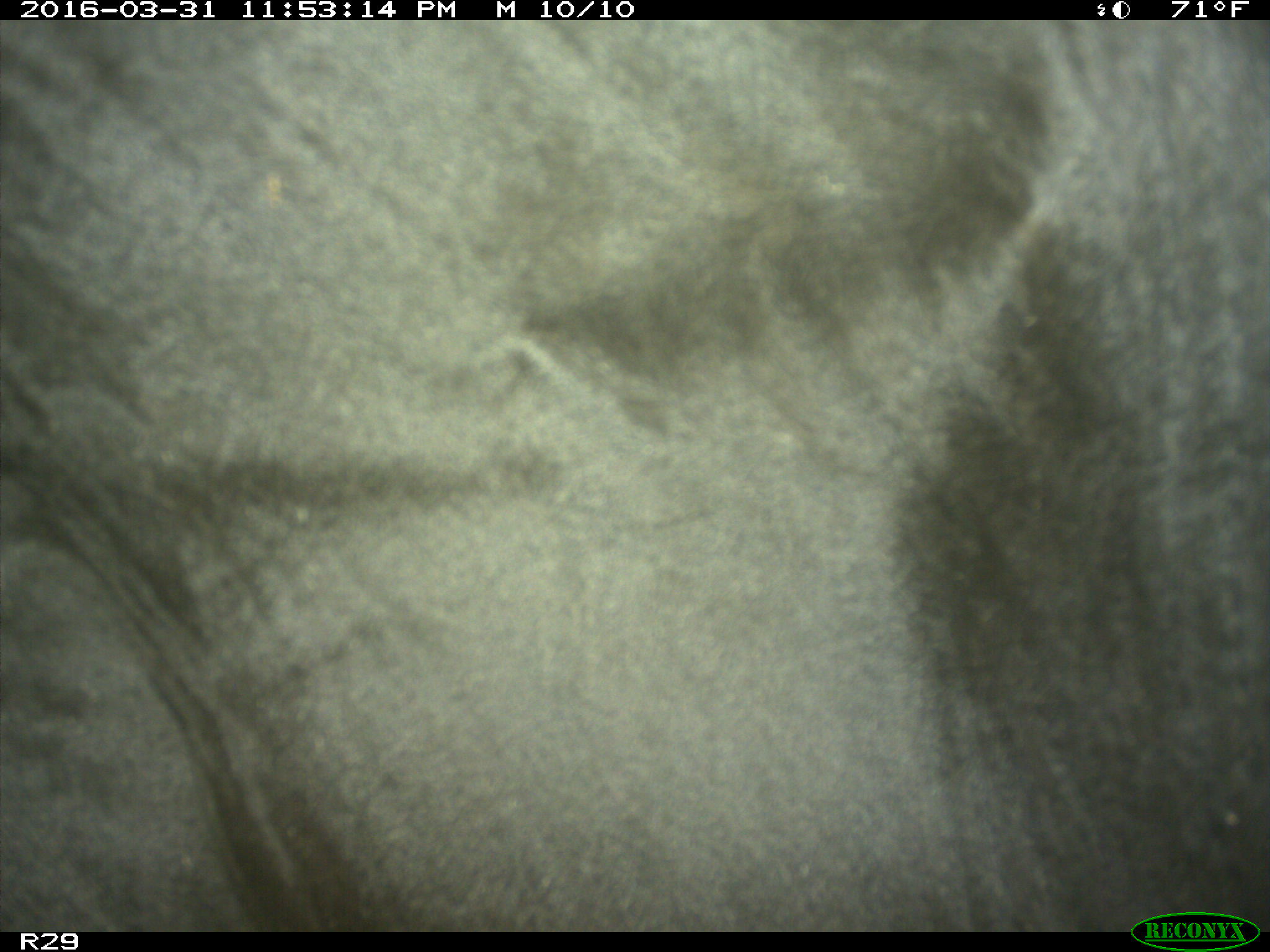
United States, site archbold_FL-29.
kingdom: Animalia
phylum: Chordata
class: Mammalia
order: Artiodactyla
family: Bovidae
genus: Bos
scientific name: Bos taurus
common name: domestic cow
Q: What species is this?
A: Bos taurus (domestic cow).